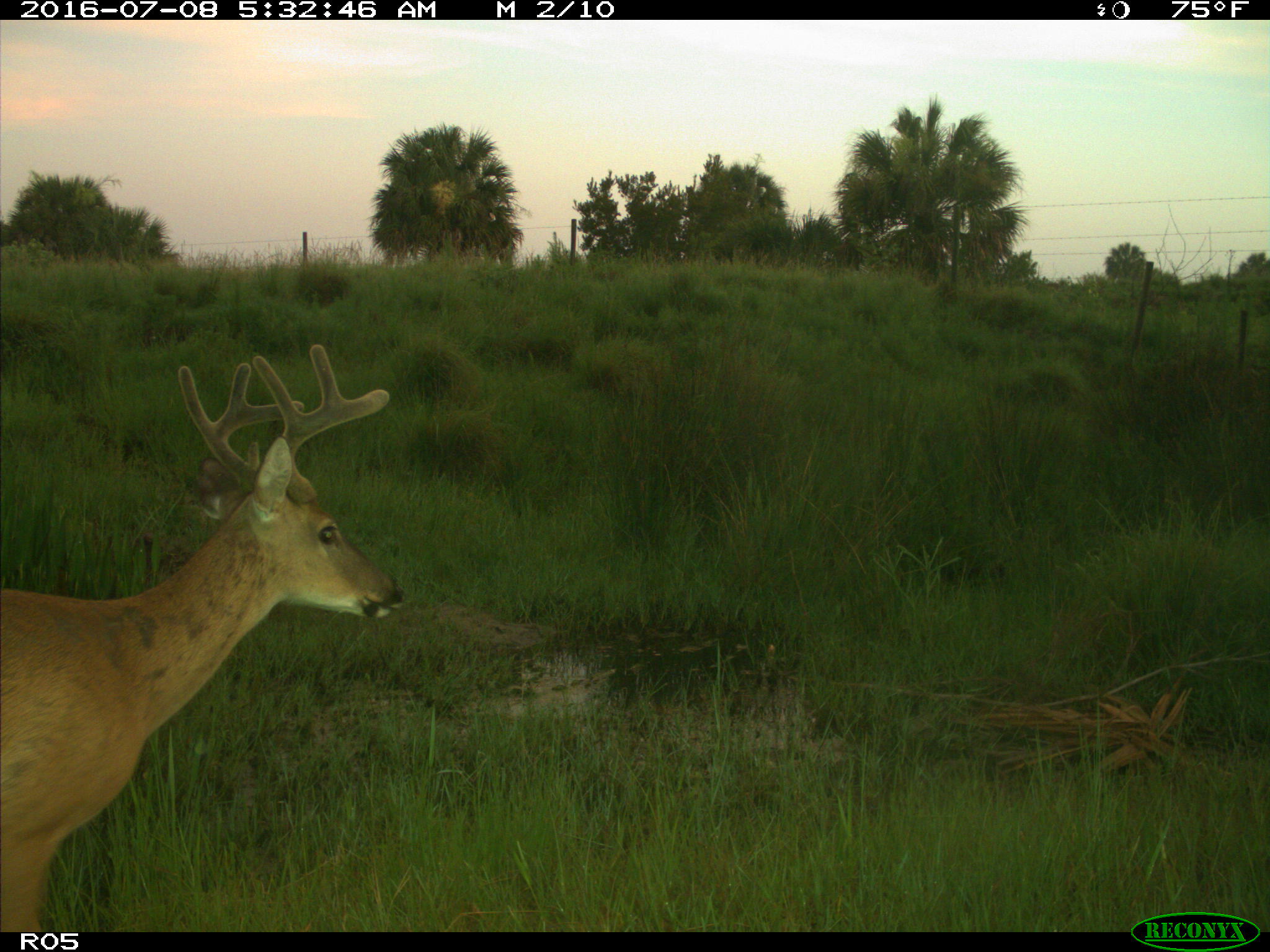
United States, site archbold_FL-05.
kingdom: Animalia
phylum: Chordata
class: Mammalia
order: Artiodactyla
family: Cervidae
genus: Odocoileus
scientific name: Odocoileus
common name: deer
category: unidentified deer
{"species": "unidentified deer (deer) (Odocoileus)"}